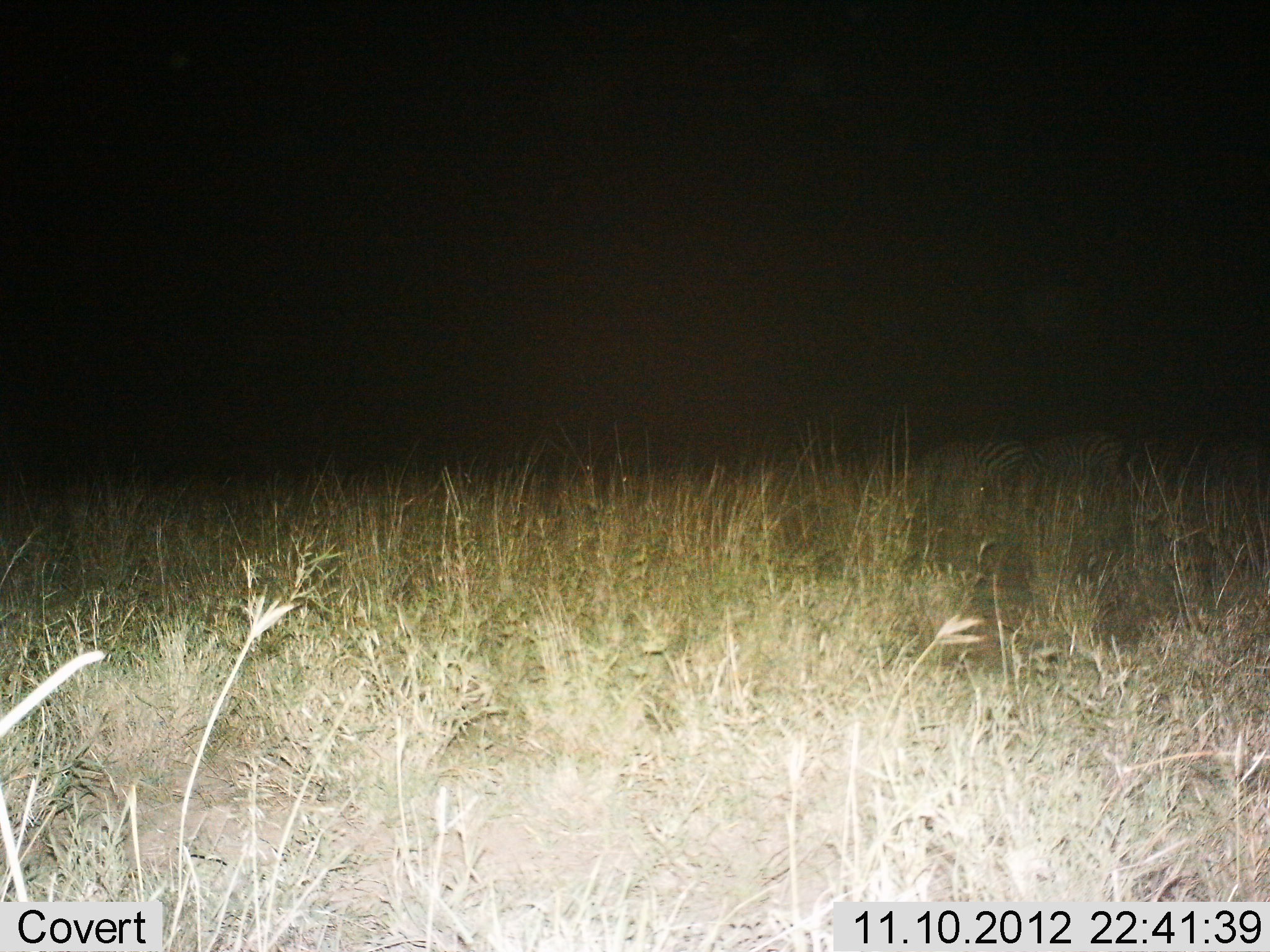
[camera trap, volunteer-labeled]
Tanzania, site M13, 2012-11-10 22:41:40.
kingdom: Animalia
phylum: Chordata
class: Mammalia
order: Perissodactyla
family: Equidae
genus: Equus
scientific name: Equus quagga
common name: plains zebra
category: zebra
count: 2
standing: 40%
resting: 10%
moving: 10%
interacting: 0%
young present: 0%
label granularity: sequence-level